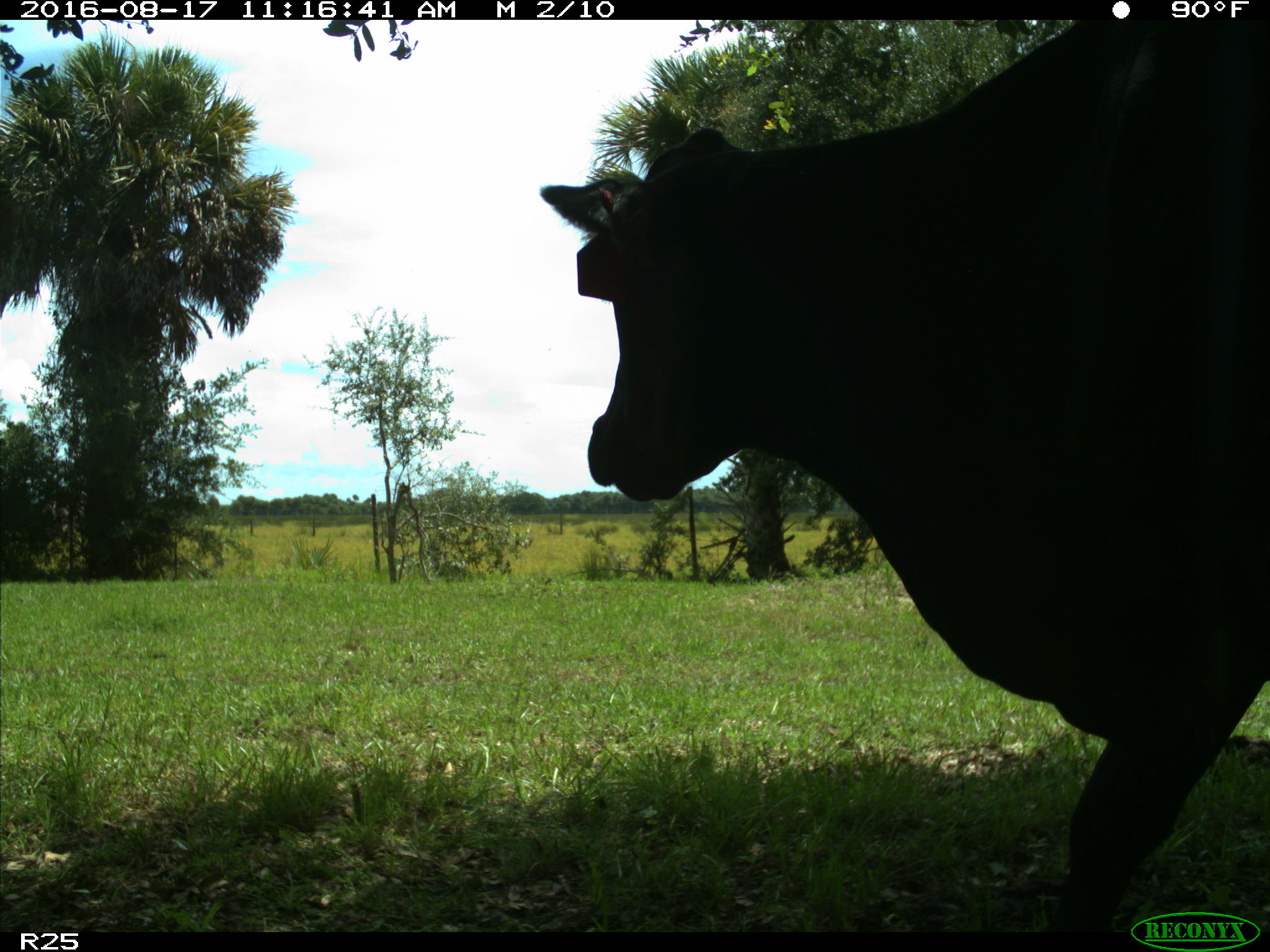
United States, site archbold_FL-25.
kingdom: Animalia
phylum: Chordata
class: Mammalia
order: Artiodactyla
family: Bovidae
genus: Bos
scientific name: Bos taurus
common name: domestic cow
Bos taurus (domestic cow).